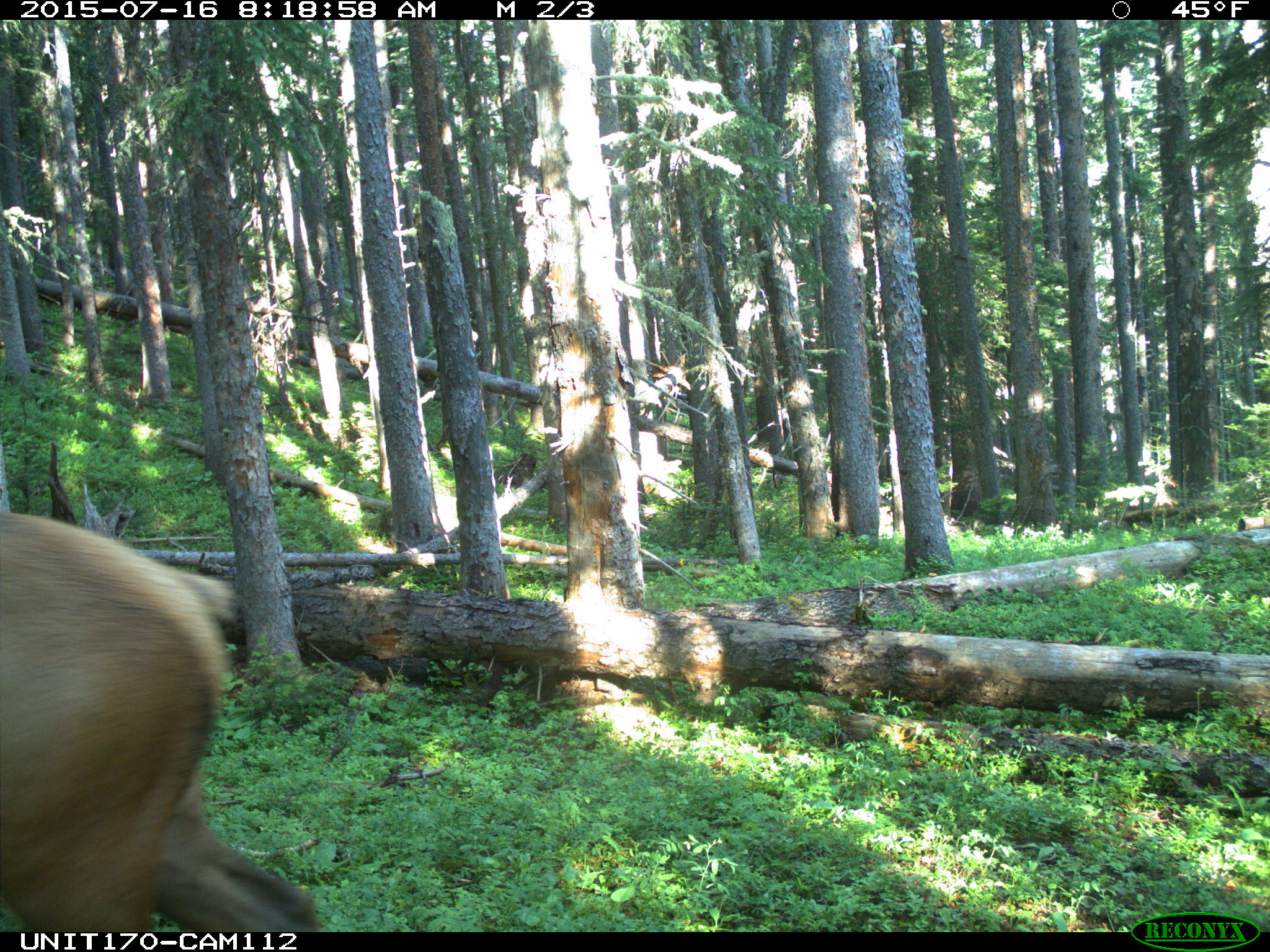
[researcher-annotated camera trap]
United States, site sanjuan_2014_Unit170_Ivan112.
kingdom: Animalia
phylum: Chordata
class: Mammalia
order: Artiodactyla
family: Cervidae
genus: Cervus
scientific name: Cervus elaphus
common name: red deer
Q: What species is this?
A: Cervus elaphus (red deer).